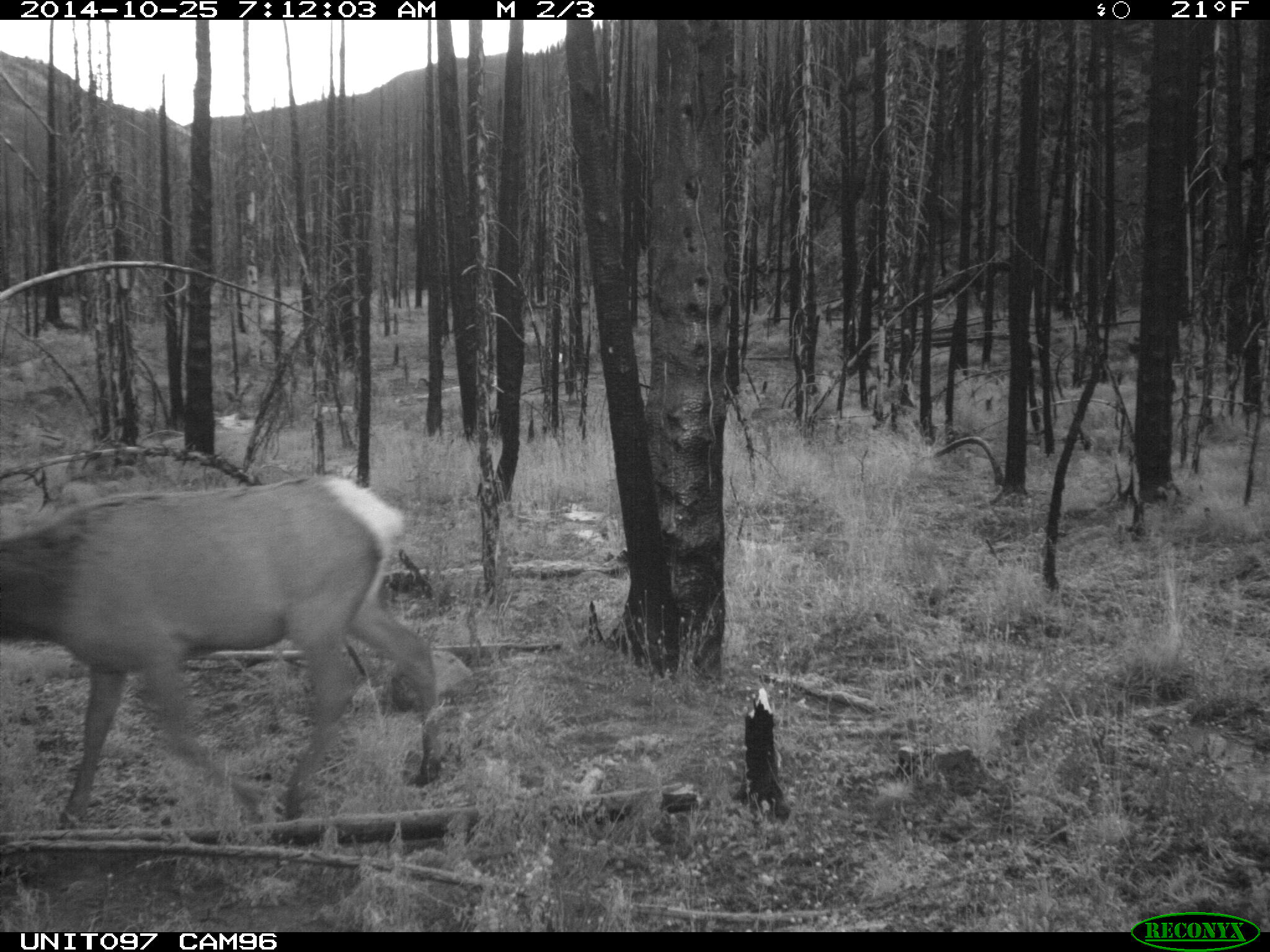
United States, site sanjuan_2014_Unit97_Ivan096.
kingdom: Animalia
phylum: Chordata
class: Mammalia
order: Artiodactyla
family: Cervidae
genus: Cervus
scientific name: Cervus elaphus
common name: red deer